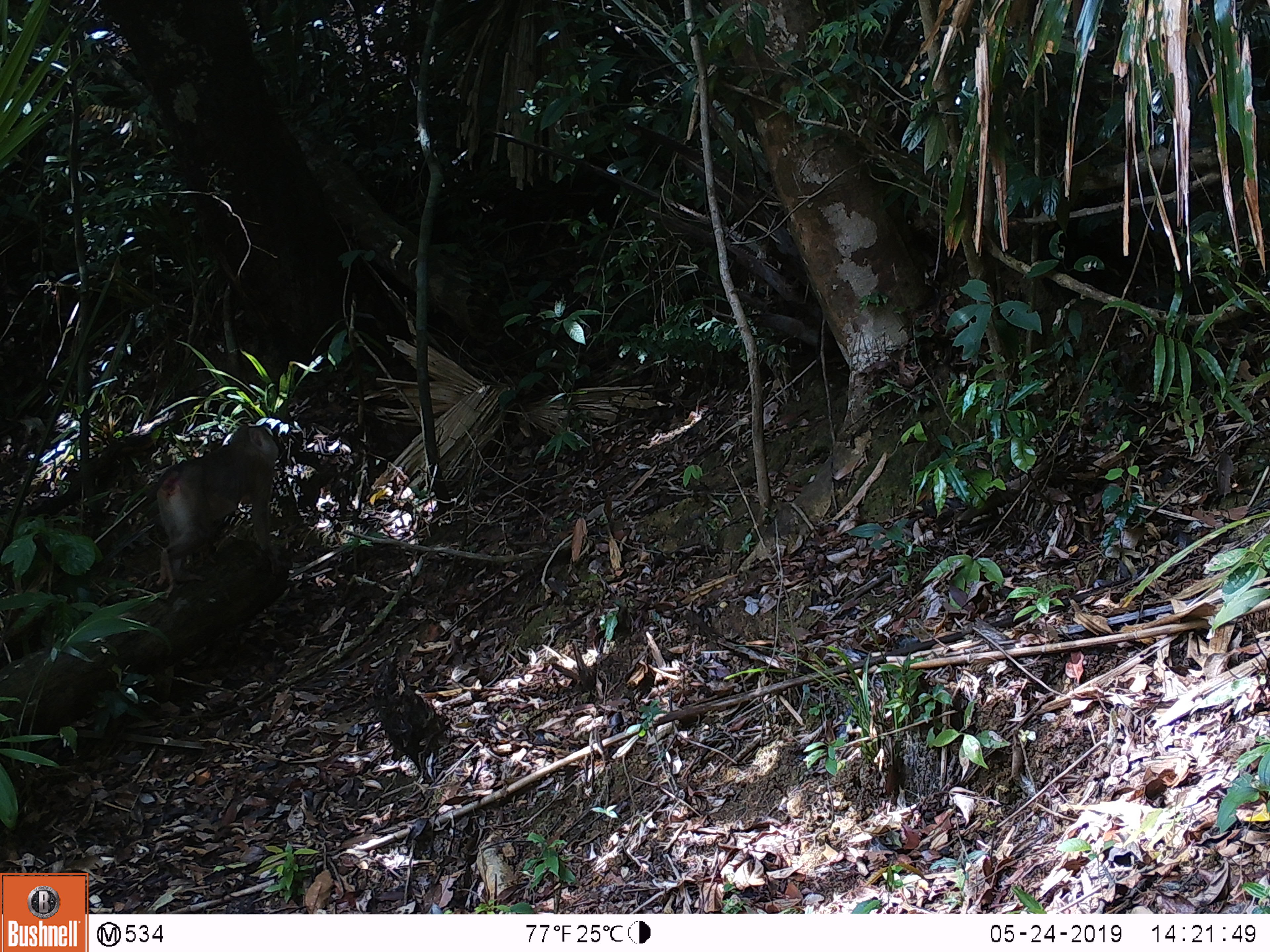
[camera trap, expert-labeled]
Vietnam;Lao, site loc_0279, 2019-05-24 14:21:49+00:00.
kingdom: Animalia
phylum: Chordata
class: Mammalia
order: Primates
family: Cercopithecidae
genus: Macaca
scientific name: Macaca nemestrina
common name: pig-tailed macaque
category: pig tailed macaque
Pig tailed macaque (pig-tailed macaque) (Macaca nemestrina). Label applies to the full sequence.